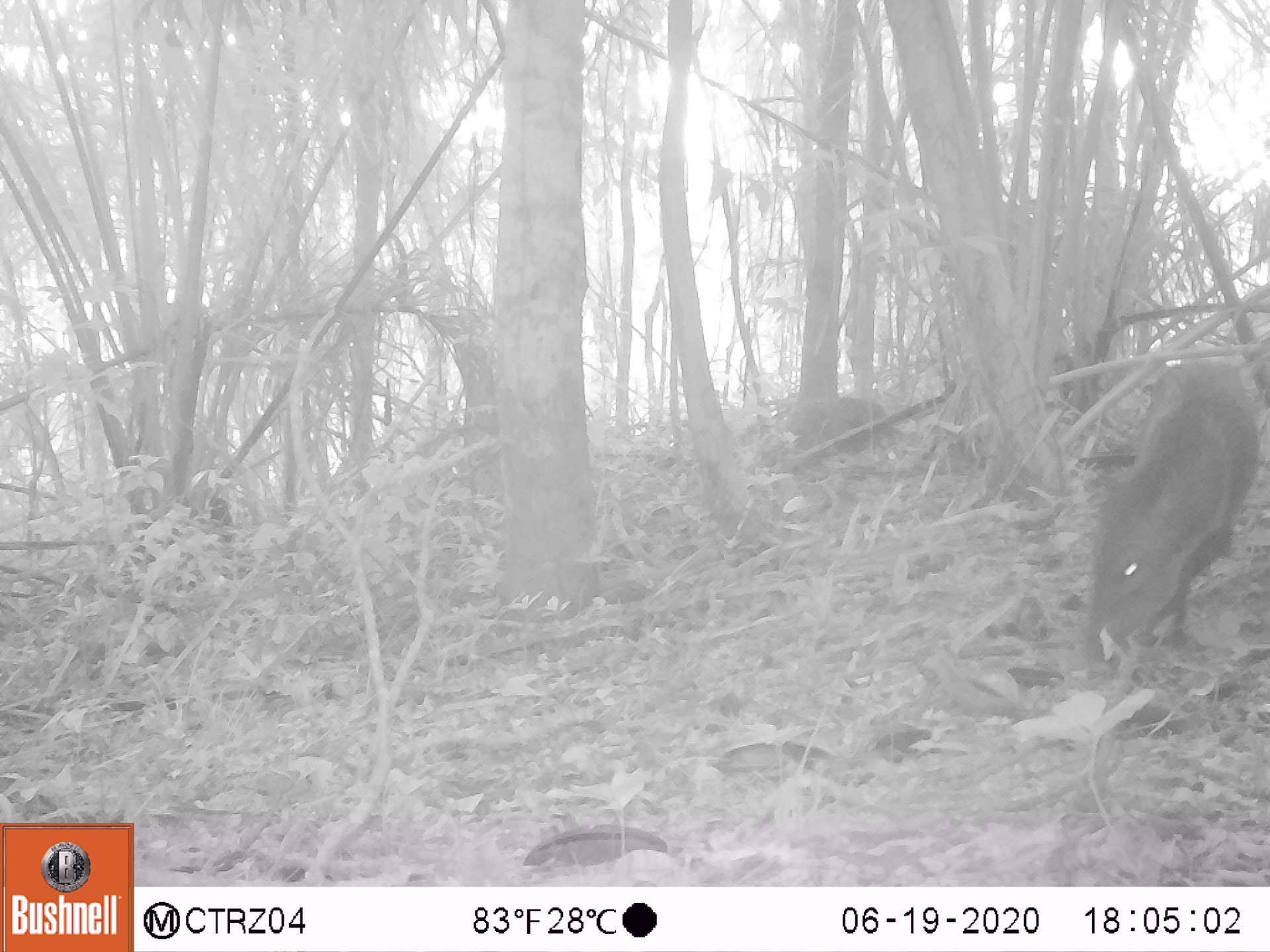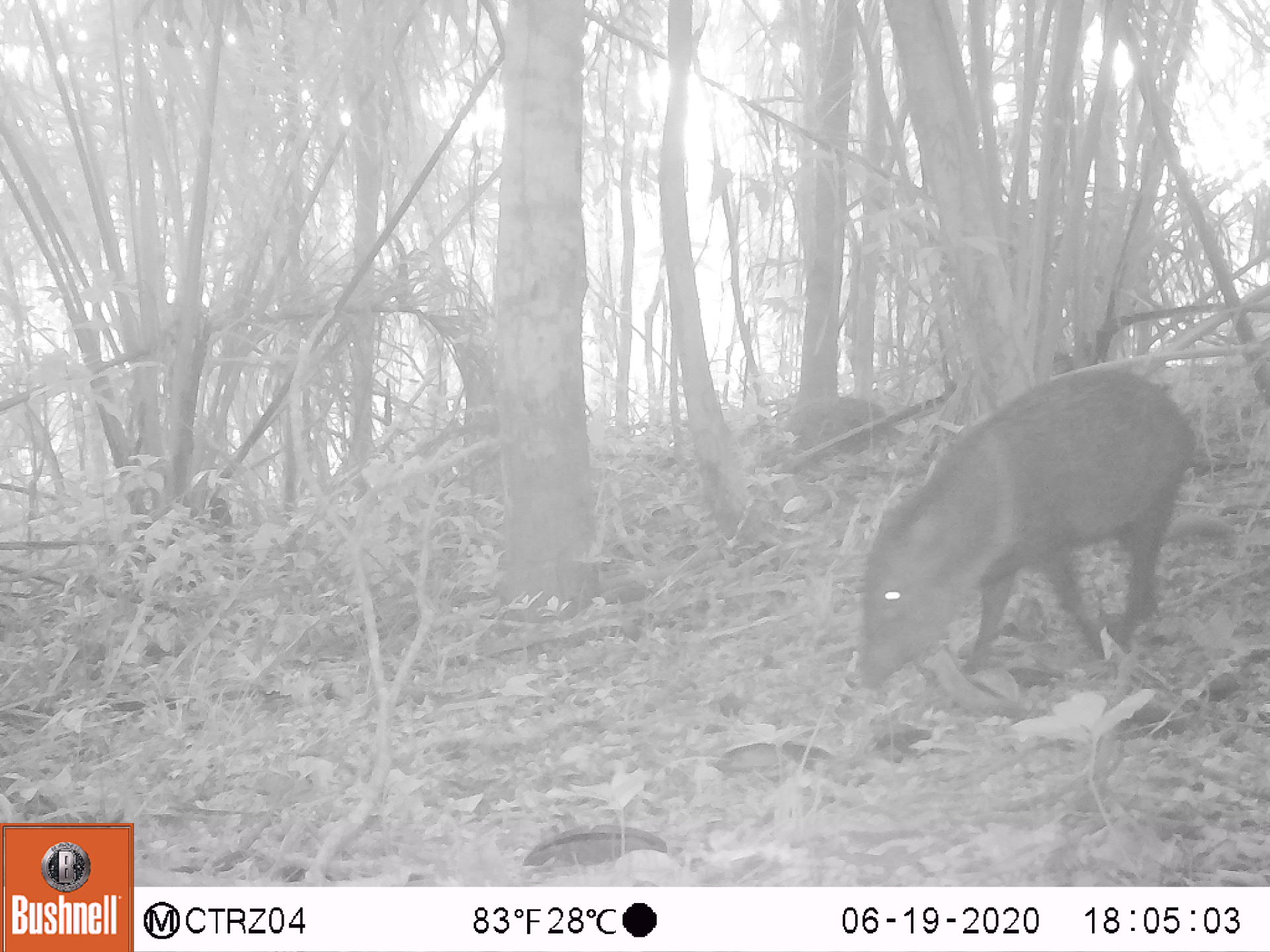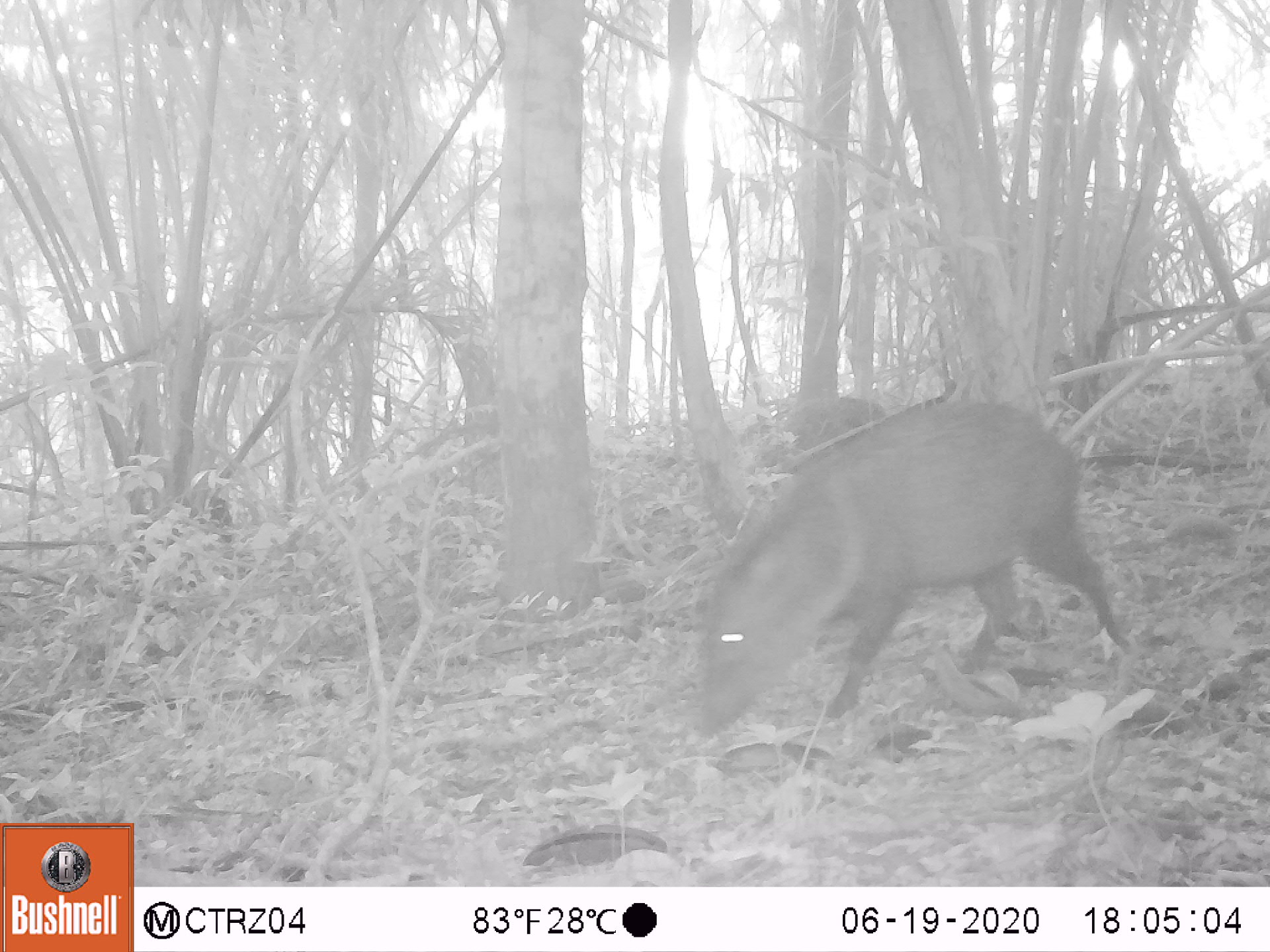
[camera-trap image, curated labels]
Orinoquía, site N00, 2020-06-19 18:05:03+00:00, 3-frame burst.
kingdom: Animalia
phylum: Chordata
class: Mammalia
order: Artiodactyla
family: Tayassuidae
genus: Pecari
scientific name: Pecari tajacu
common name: collared peccary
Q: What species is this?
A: Collared peccary (Pecari tajacu).